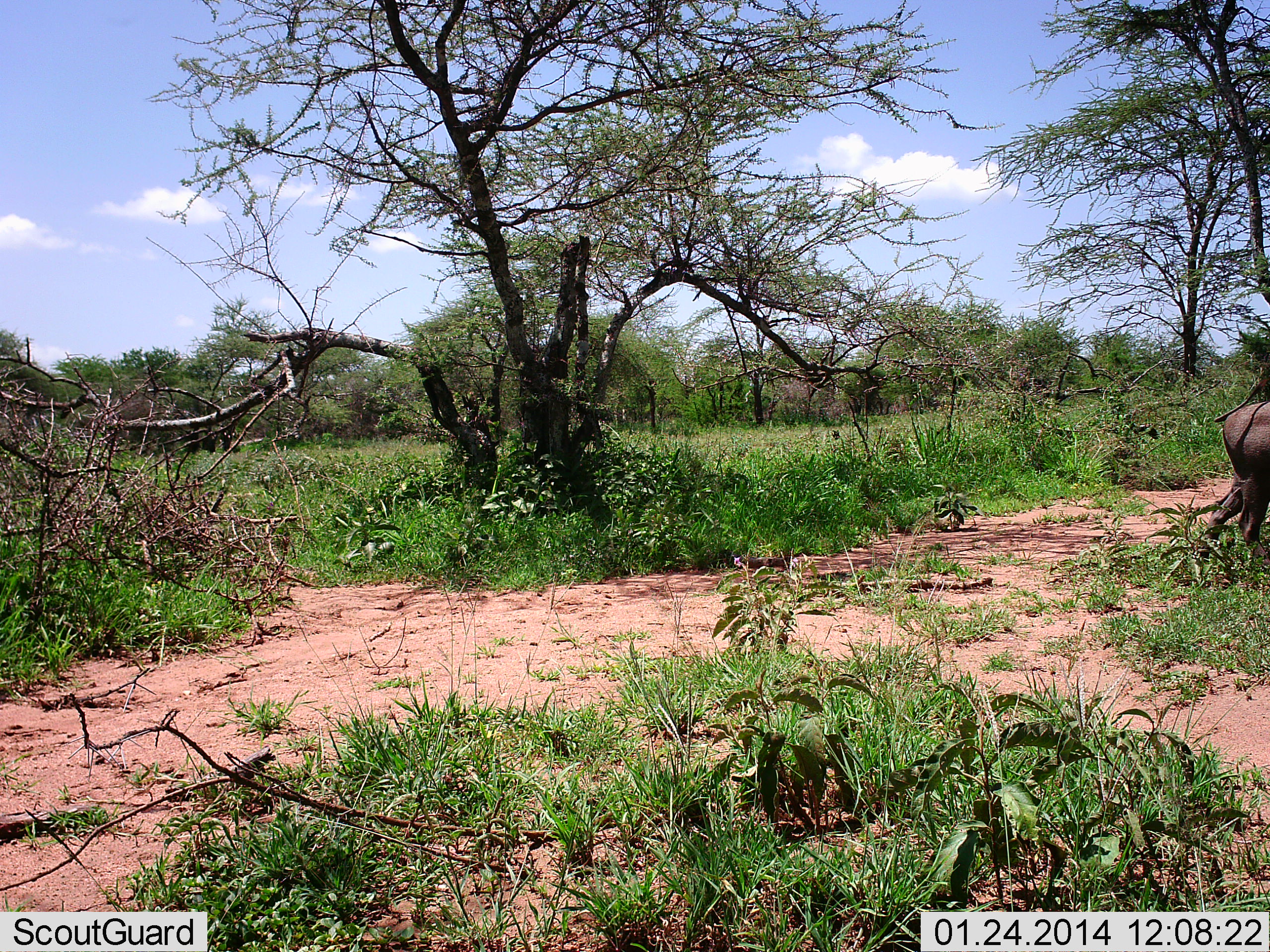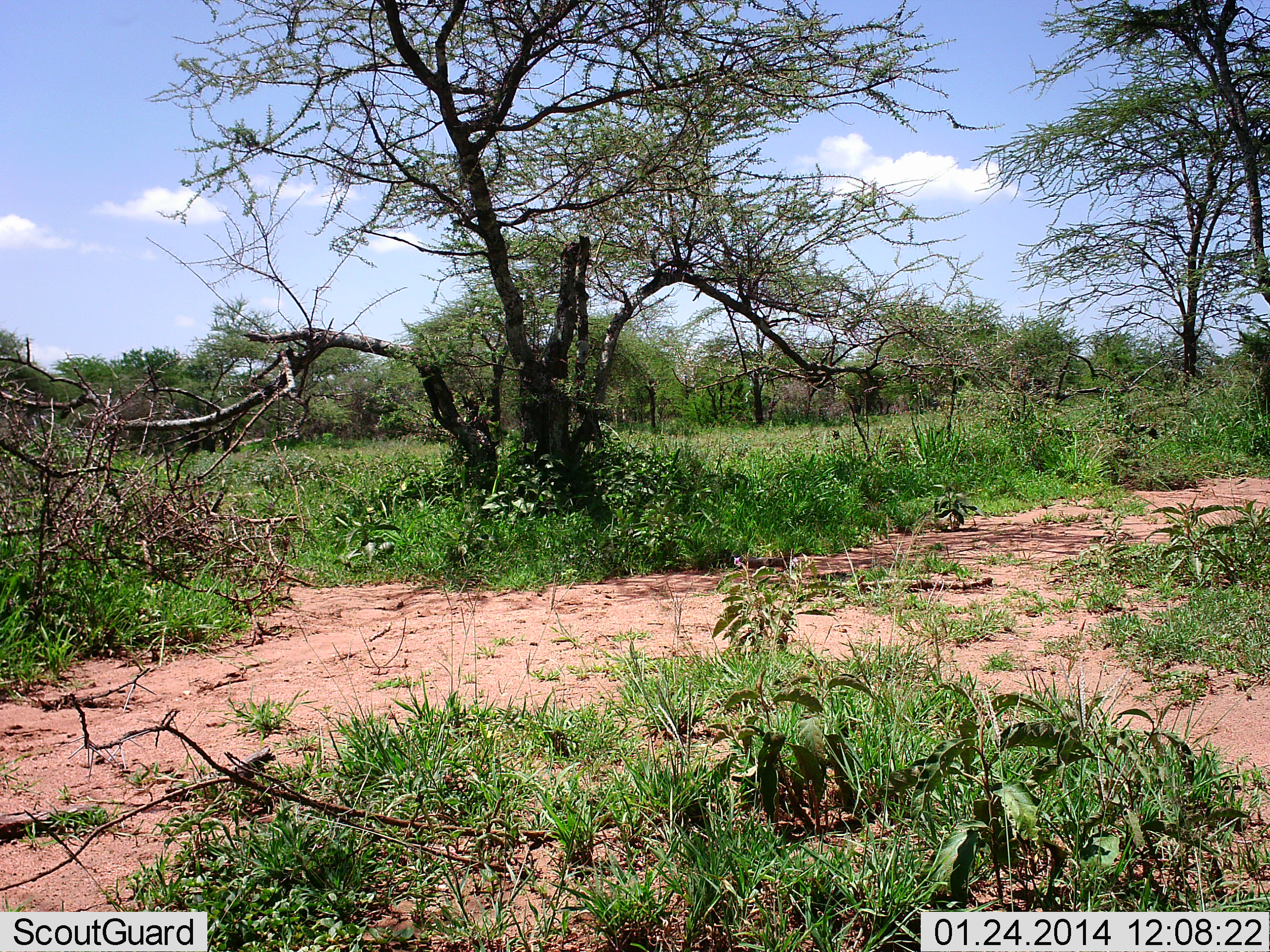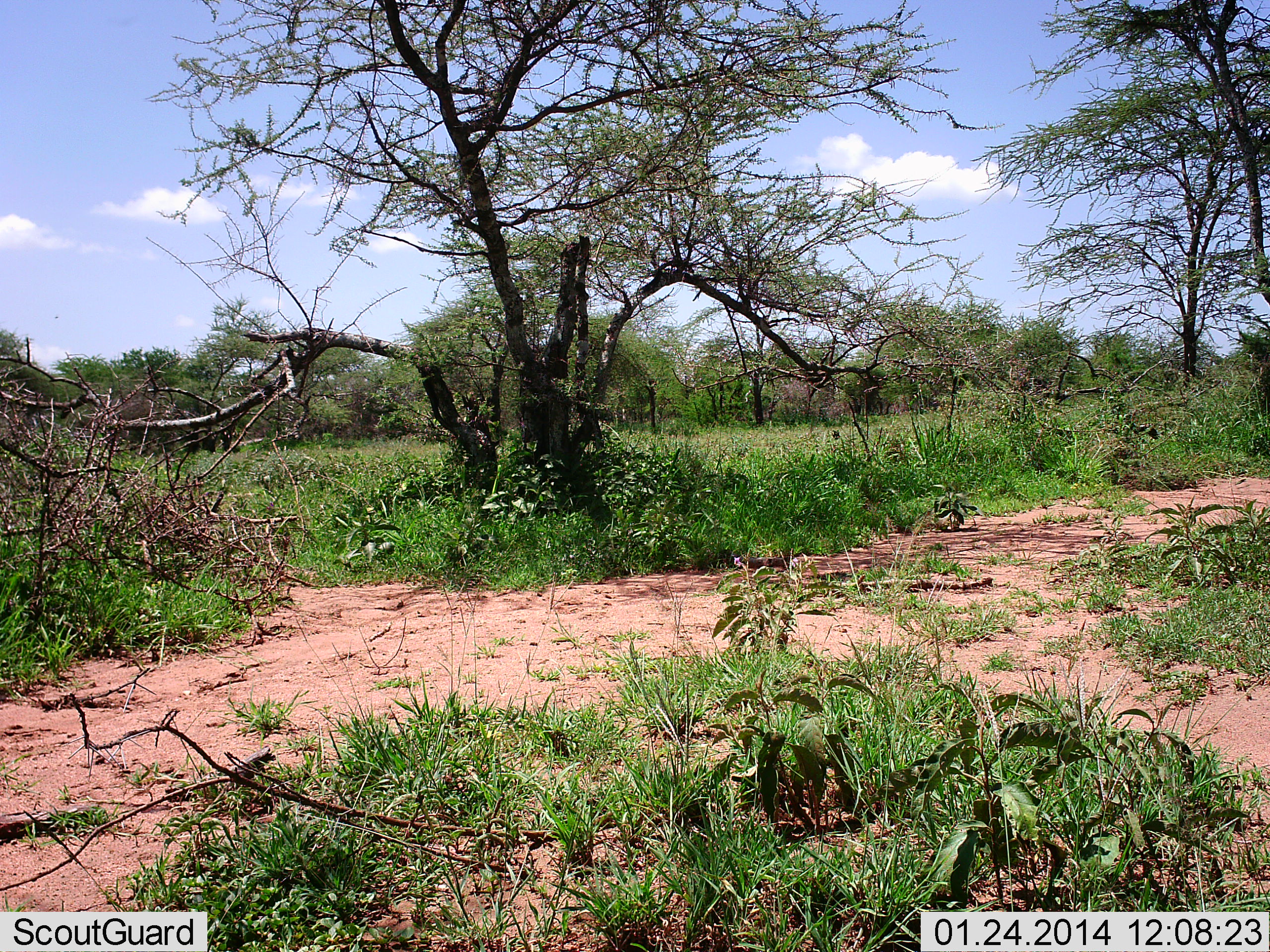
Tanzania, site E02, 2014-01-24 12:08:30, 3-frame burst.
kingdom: Animalia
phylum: Chordata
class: Mammalia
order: Artiodactyla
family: Bovidae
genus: Connochaetes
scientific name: Connochaetes taurinus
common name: blue wildebeest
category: wildebeest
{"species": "wildebeest (blue wildebeest) (Connochaetes taurinus)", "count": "1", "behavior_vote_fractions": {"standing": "0%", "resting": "0%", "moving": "100%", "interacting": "0%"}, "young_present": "0%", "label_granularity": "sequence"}